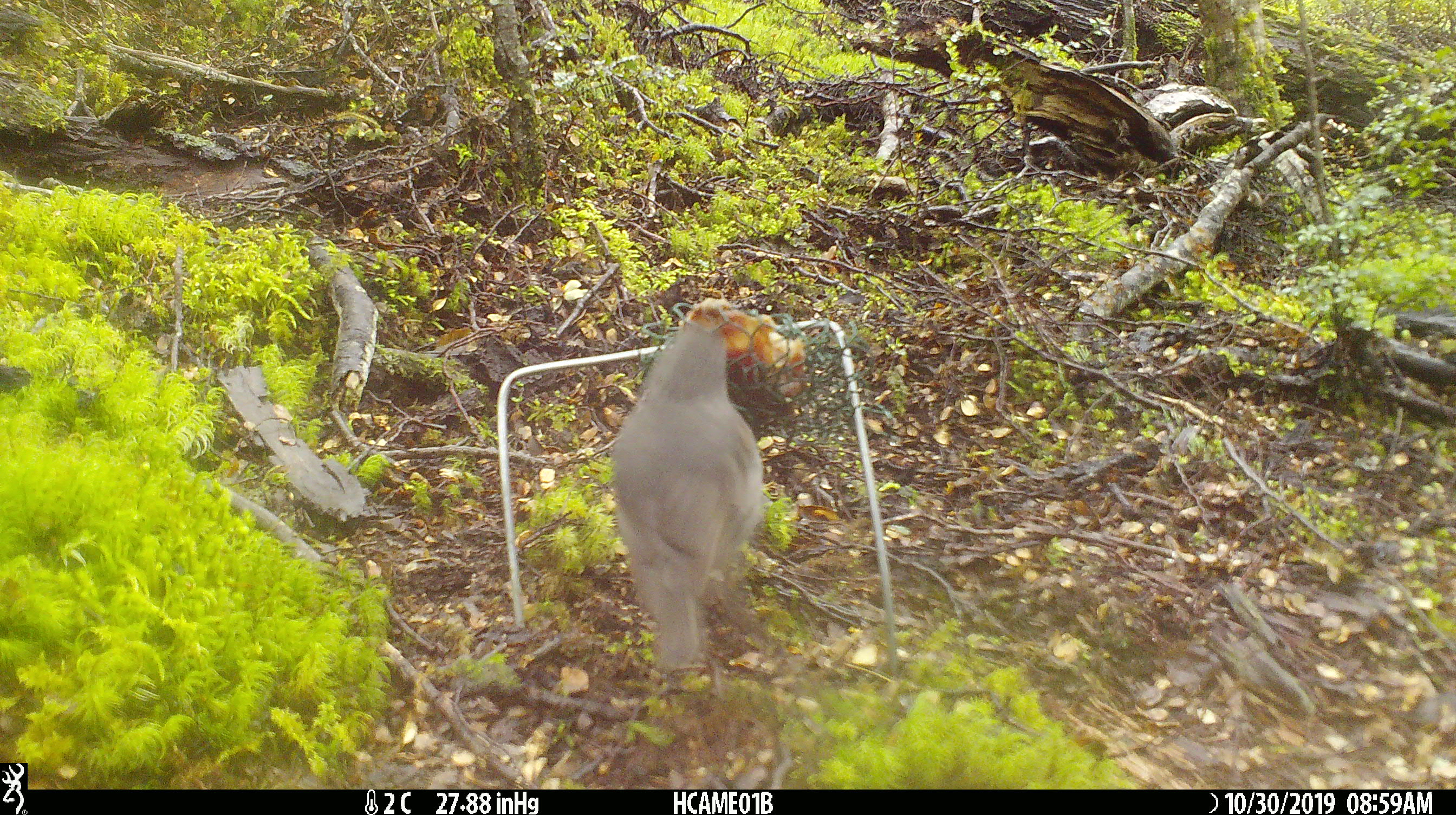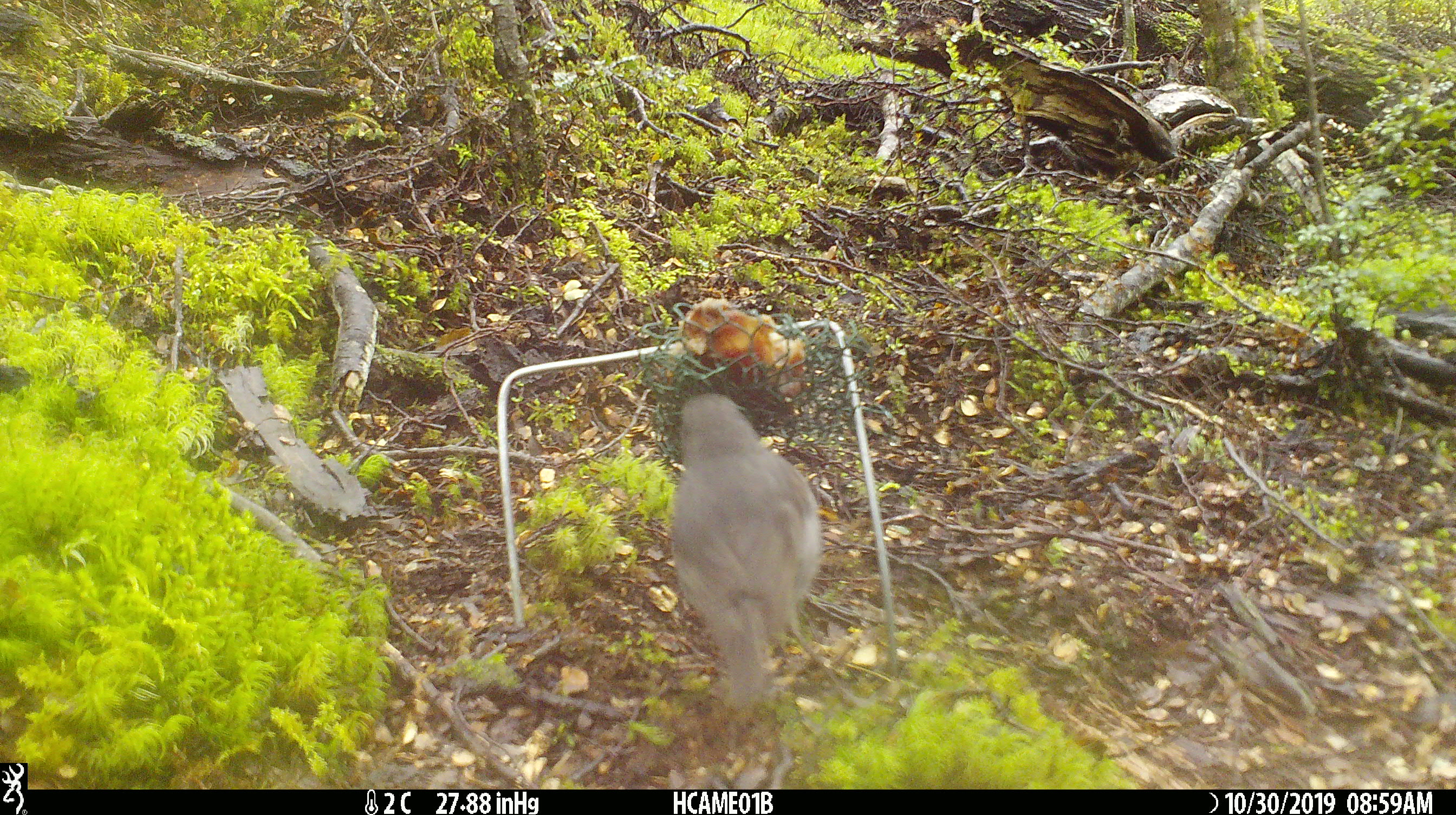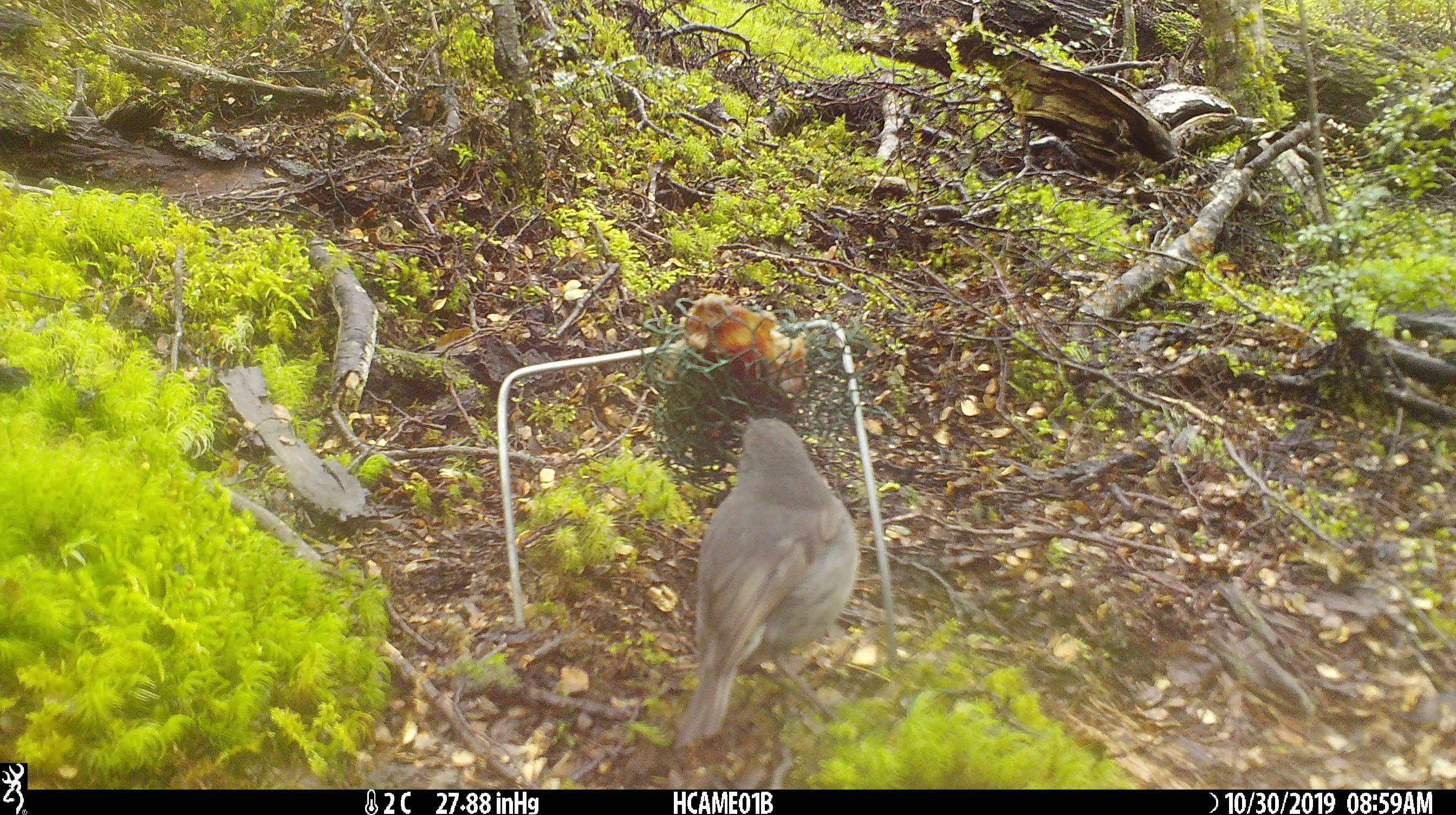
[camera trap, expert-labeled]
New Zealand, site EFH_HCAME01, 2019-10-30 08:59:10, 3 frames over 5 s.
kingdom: Animalia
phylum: Chordata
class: Aves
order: Passeriformes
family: Petroicidae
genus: Petroica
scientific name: Petroica australis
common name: new zealand robin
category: robin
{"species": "robin (new zealand robin) (Petroica australis)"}